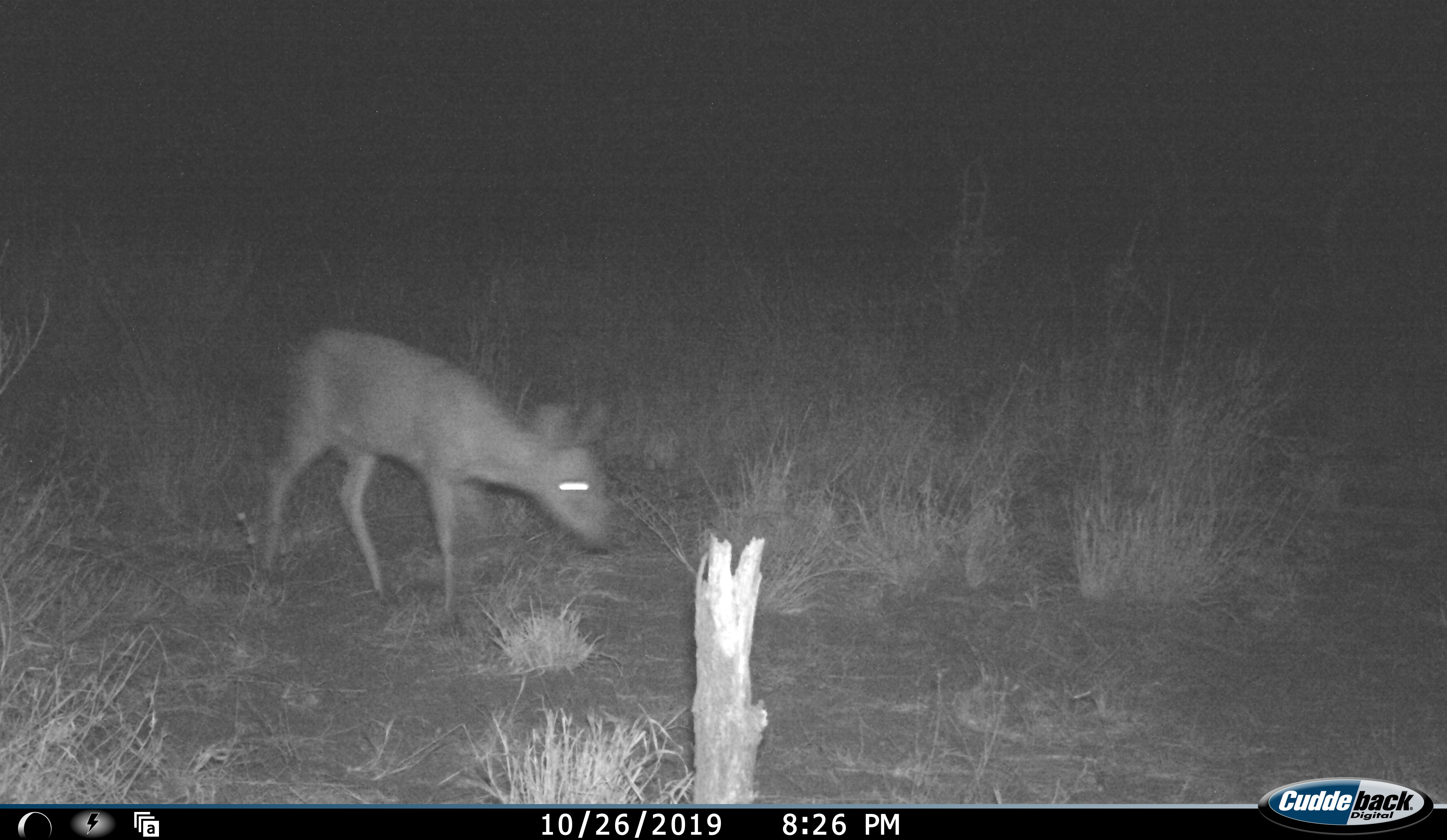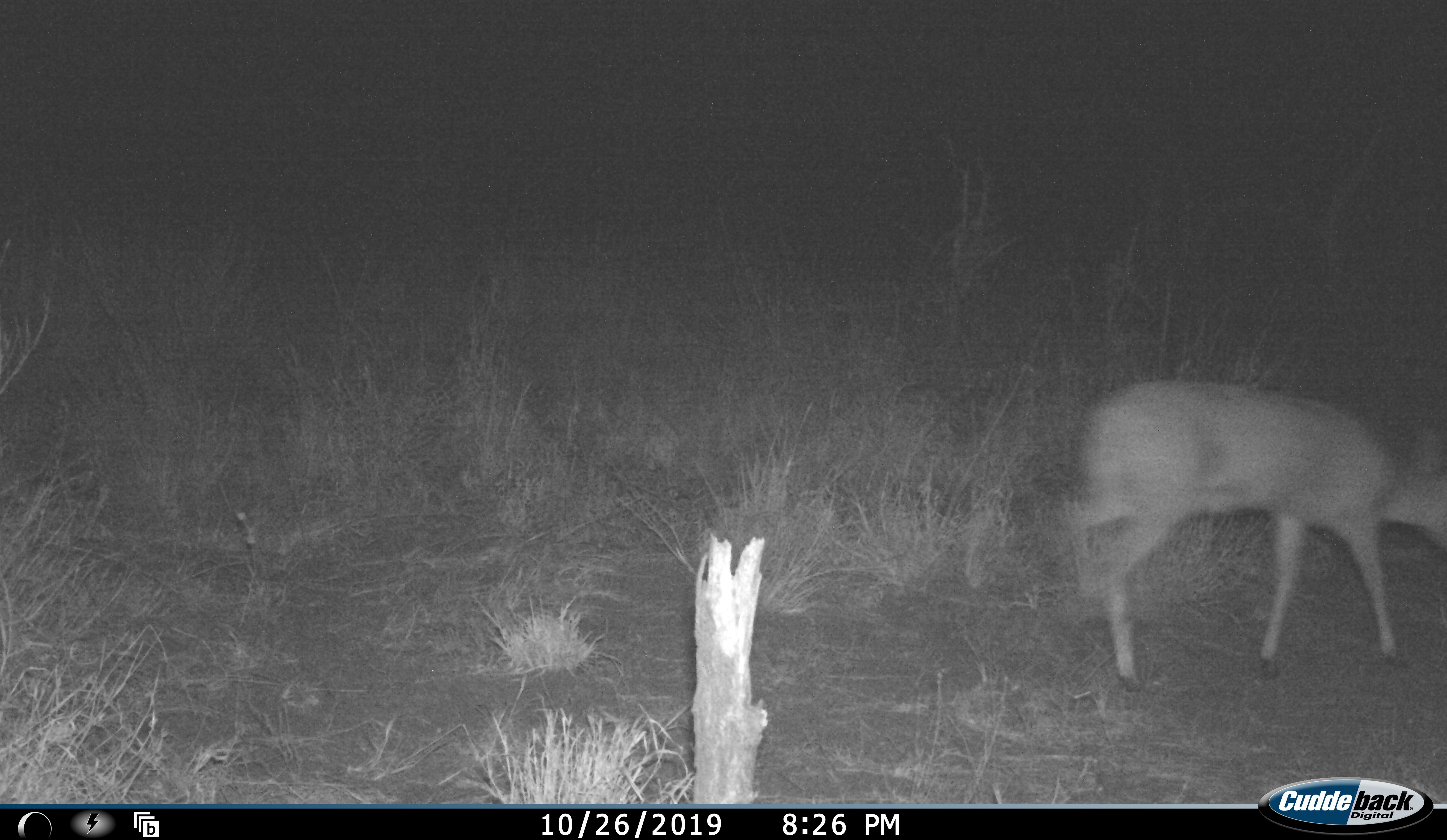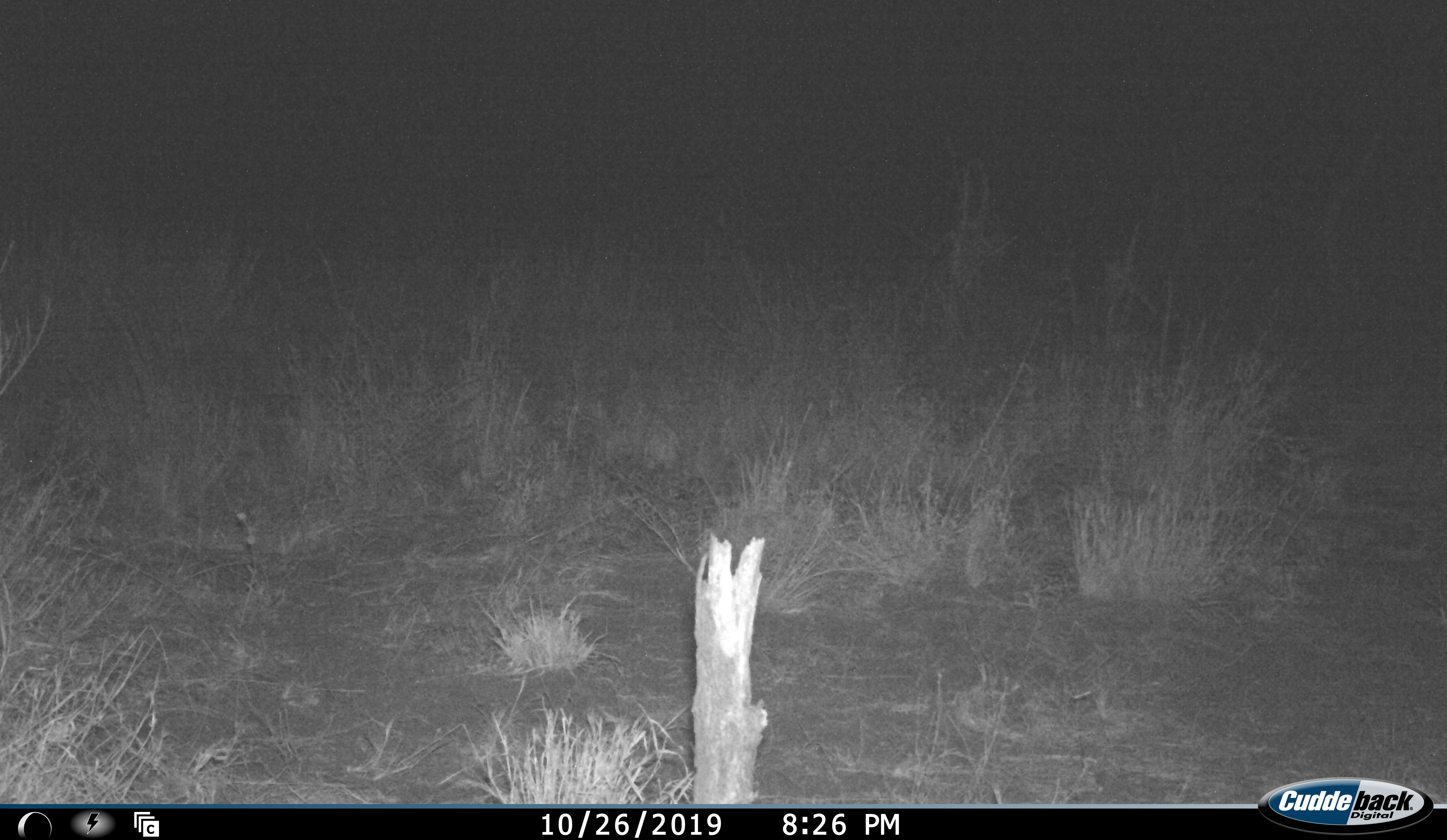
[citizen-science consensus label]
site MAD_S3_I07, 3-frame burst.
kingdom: Animalia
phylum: Chordata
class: Mammalia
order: Artiodactyla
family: Bovidae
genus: Aepyceros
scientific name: Aepyceros melampus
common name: impala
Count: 1.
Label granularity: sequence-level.